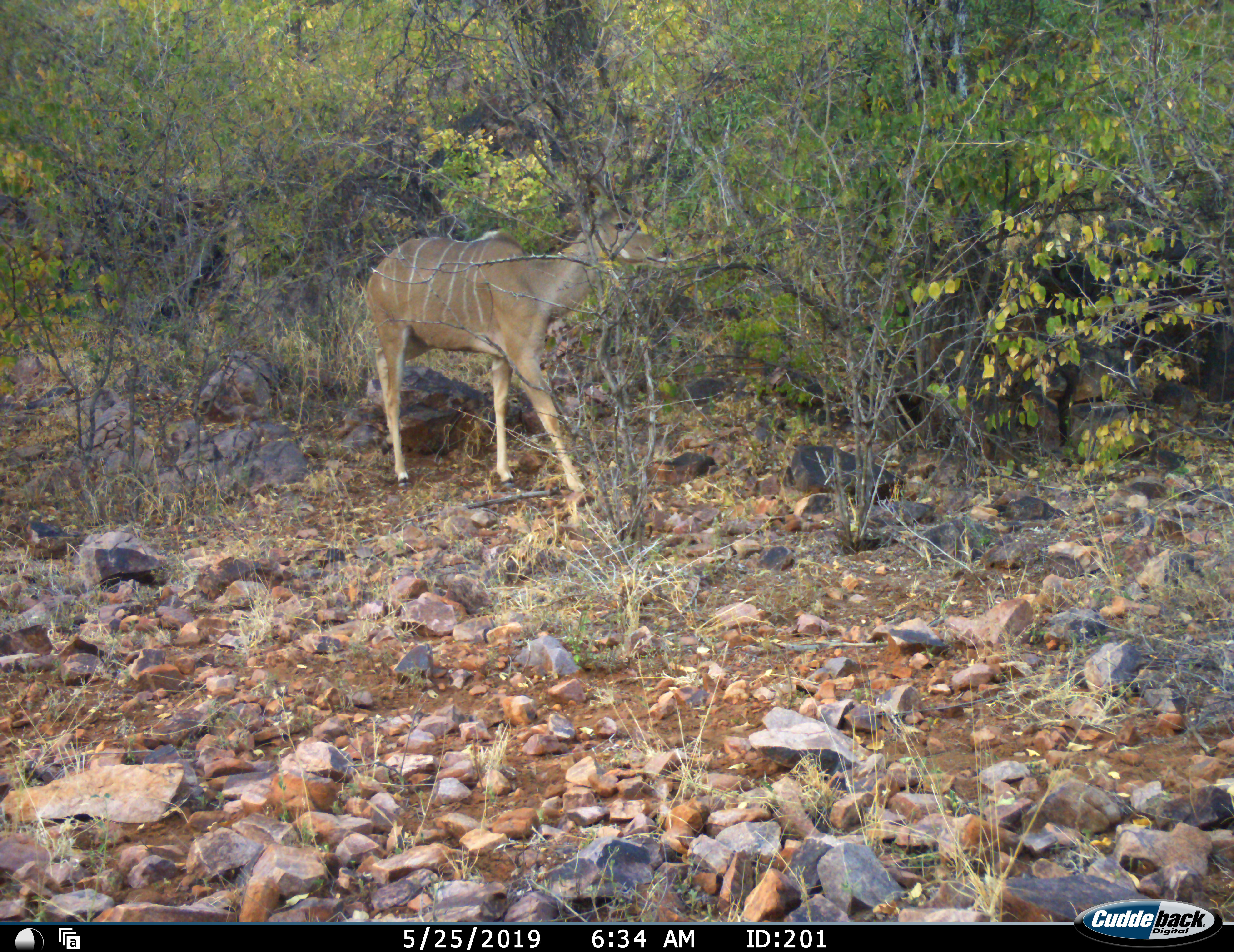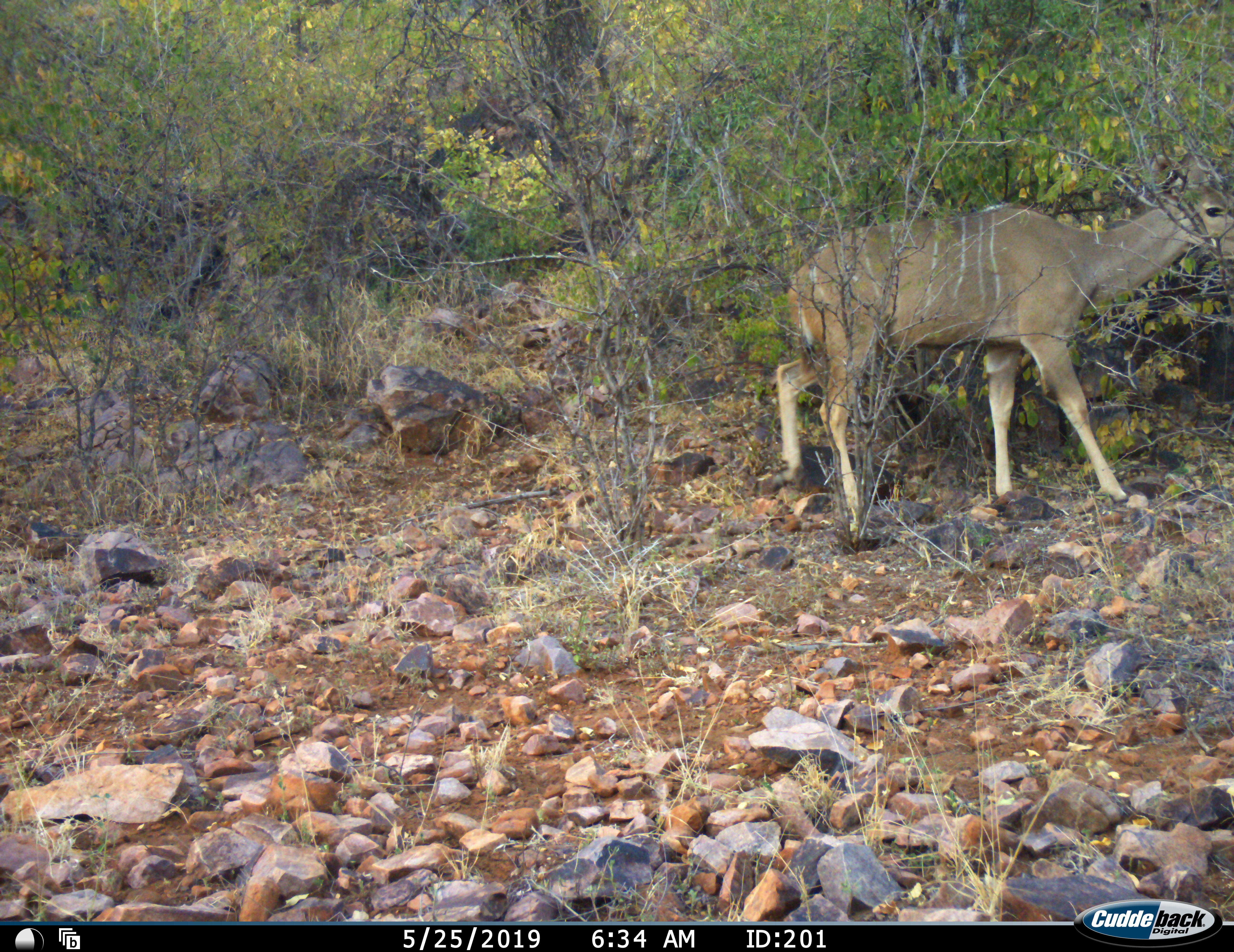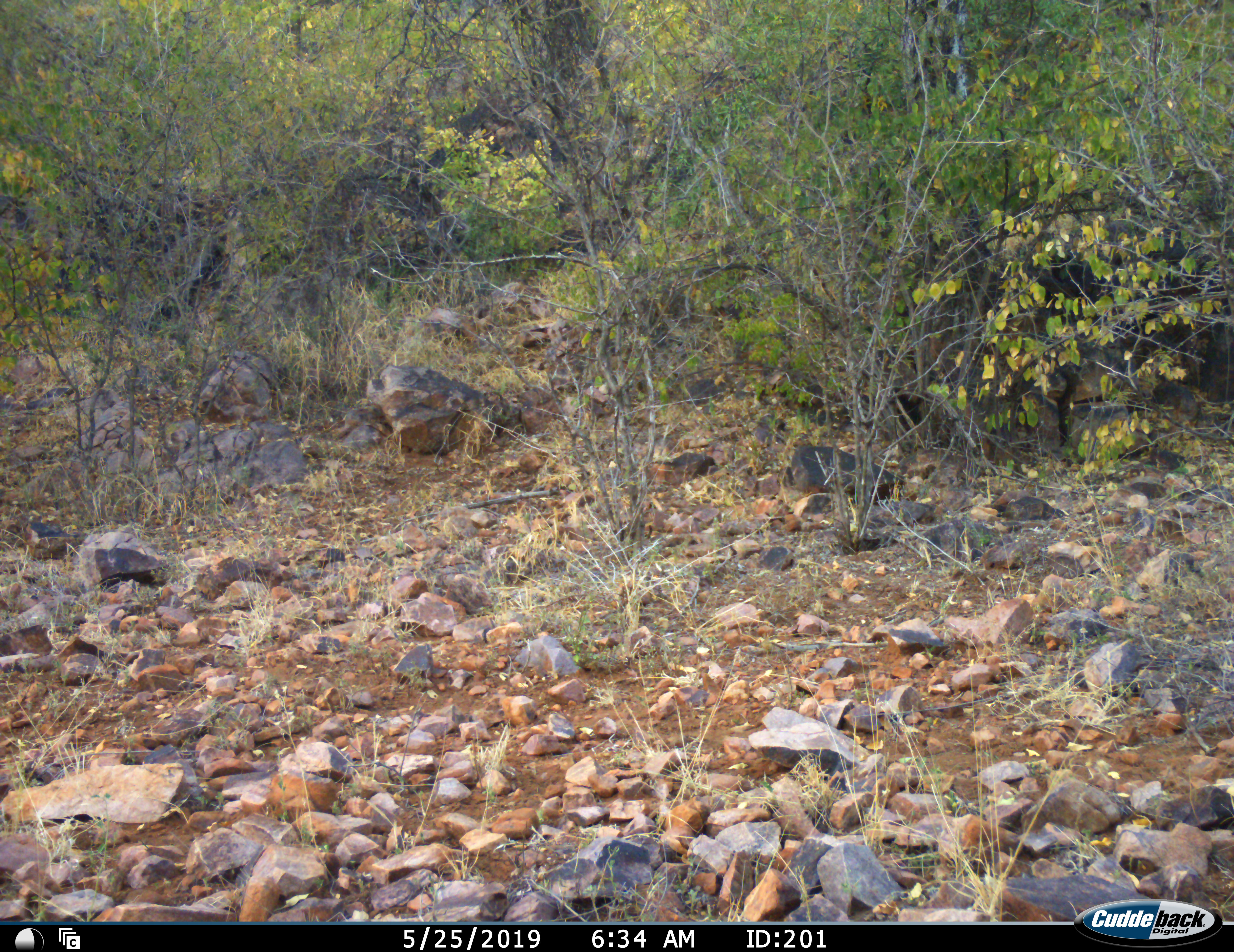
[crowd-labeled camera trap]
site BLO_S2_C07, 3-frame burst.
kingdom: Animalia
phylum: Chordata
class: Mammalia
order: Artiodactyla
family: Bovidae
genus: Tragelaphus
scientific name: Tragelaphus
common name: kudu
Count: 1.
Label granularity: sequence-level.